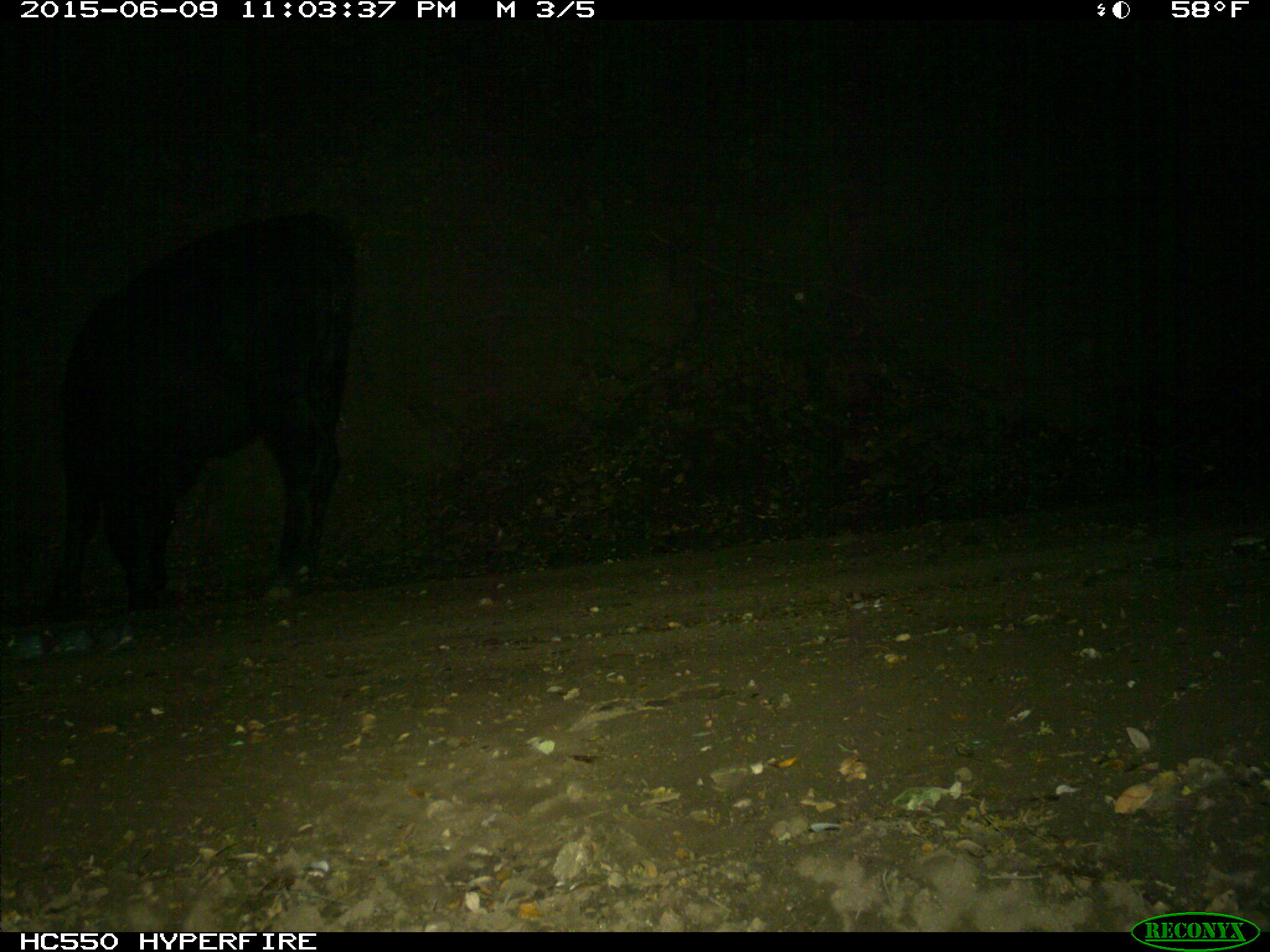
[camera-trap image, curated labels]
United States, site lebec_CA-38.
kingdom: Animalia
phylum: Chordata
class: Mammalia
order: Artiodactyla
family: Bovidae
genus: Bos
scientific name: Bos taurus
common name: domestic cow